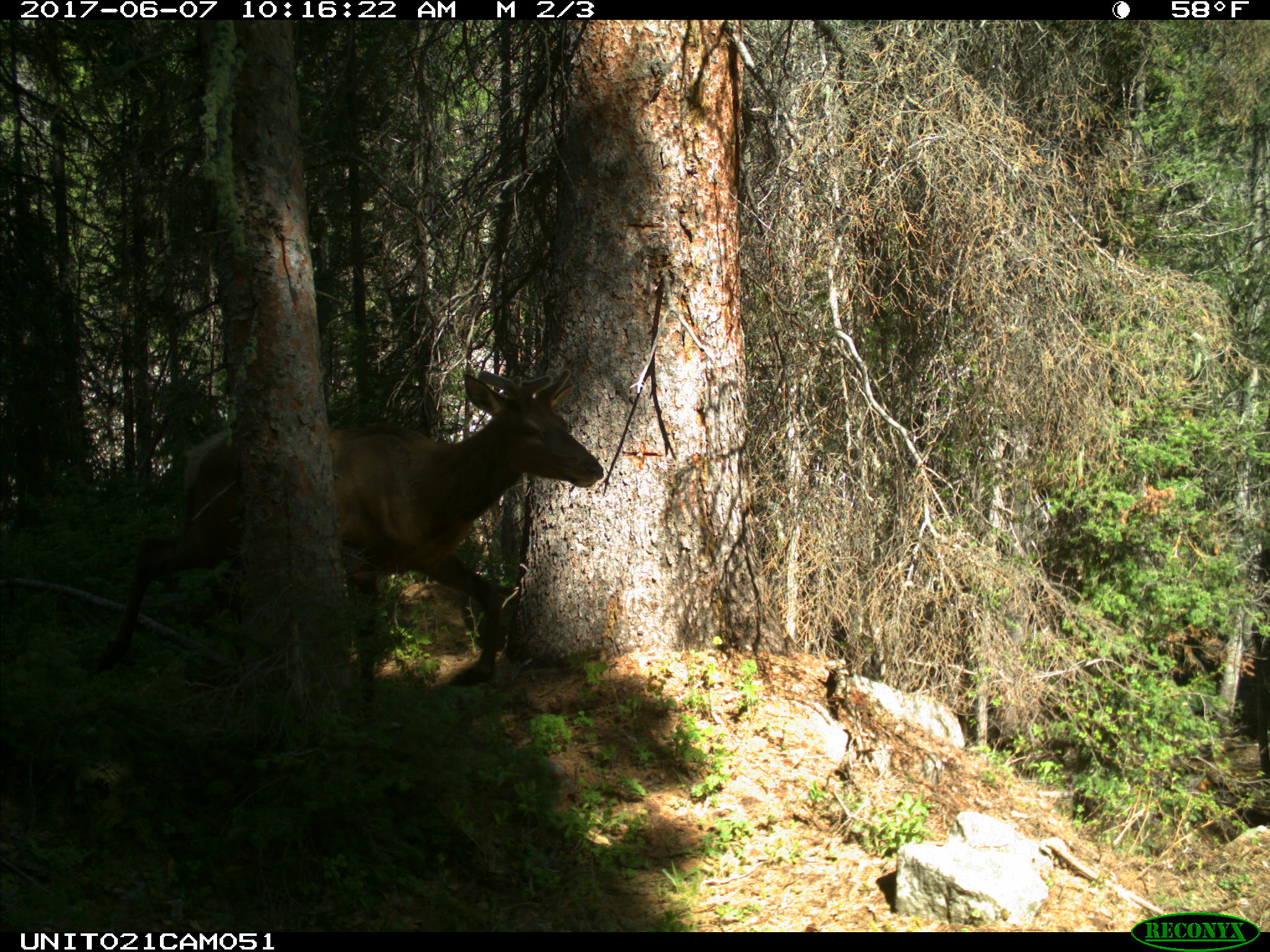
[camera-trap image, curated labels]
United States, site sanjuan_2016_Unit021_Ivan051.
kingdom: Animalia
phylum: Chordata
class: Mammalia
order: Artiodactyla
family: Cervidae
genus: Cervus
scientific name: Cervus elaphus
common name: red deer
Cervus elaphus (red deer).